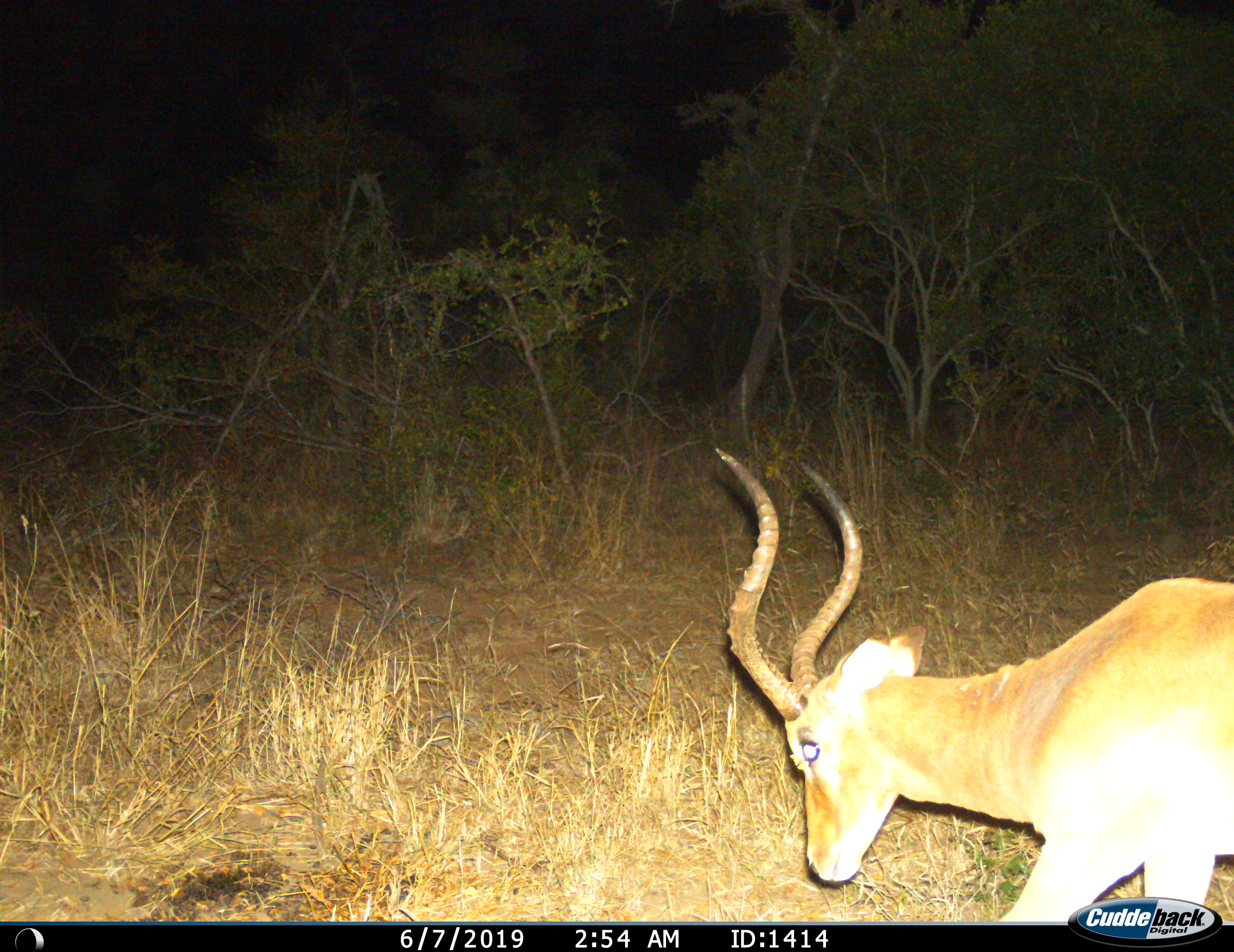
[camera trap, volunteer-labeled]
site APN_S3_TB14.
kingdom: Animalia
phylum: Chordata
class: Mammalia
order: Artiodactyla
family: Bovidae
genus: Aepyceros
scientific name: Aepyceros melampus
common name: impala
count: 1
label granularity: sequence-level